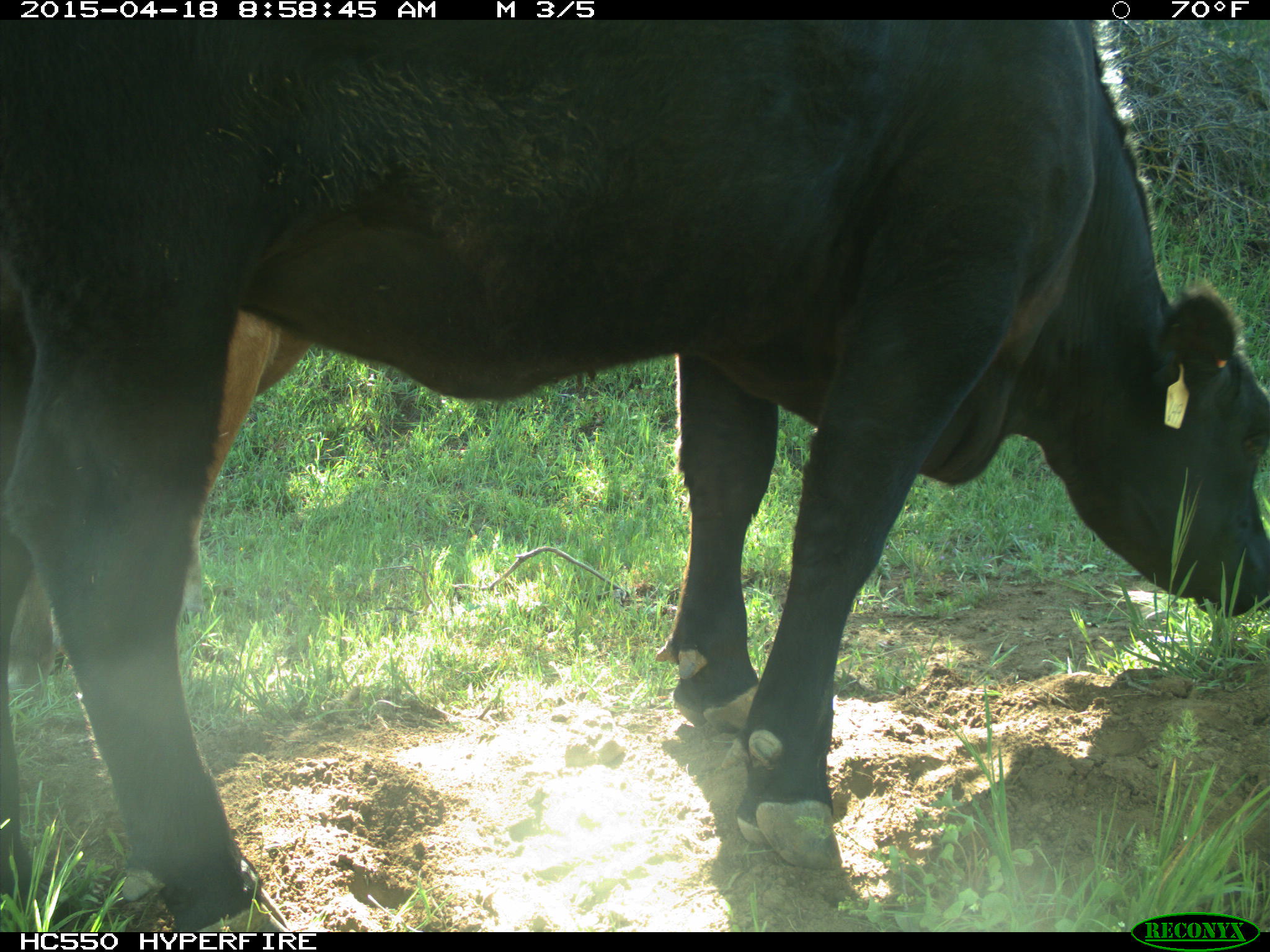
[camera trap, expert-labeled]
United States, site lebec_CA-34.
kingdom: Animalia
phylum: Chordata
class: Mammalia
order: Artiodactyla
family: Bovidae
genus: Bos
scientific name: Bos taurus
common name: domestic cow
Bos taurus (domestic cow).